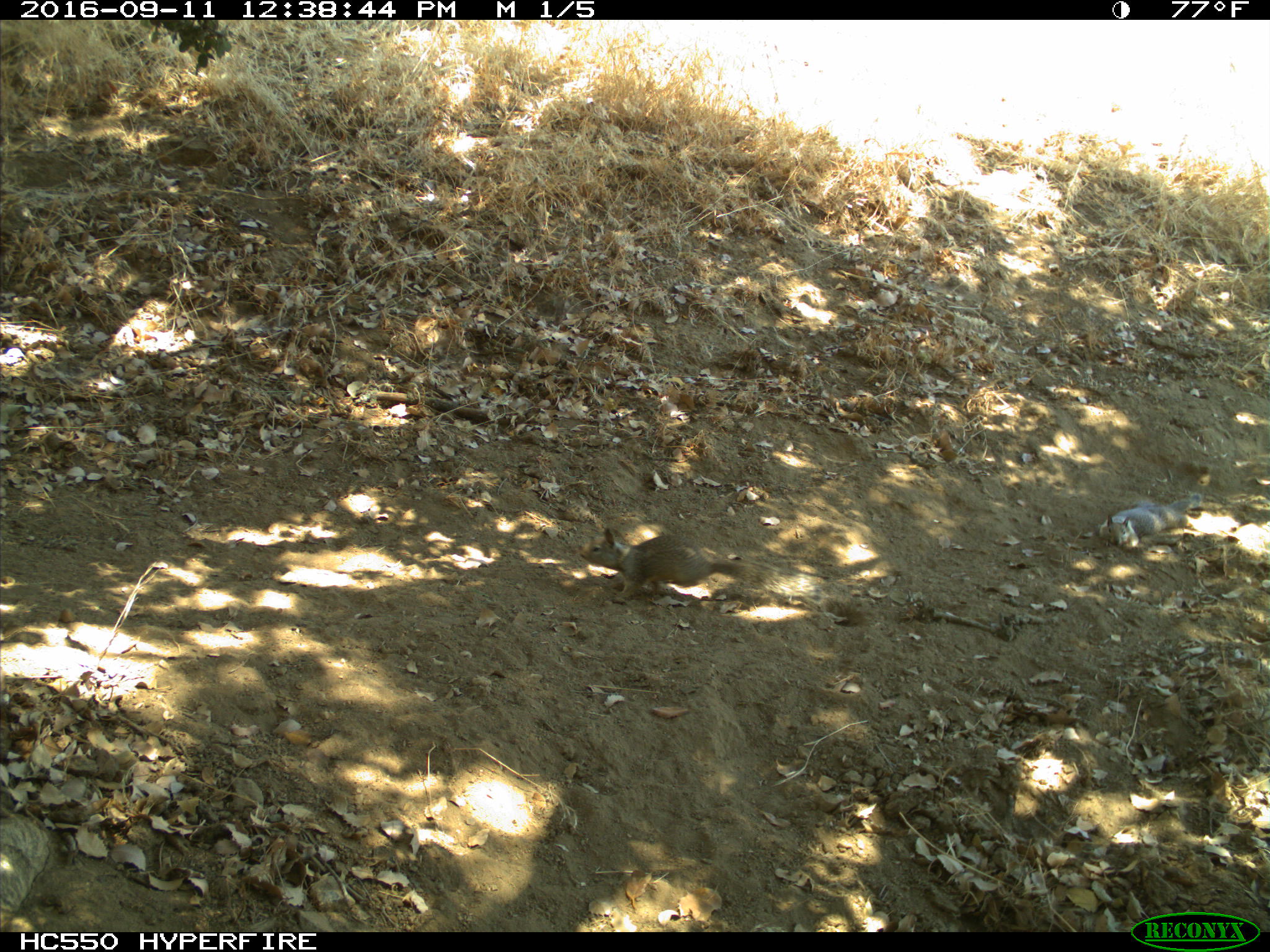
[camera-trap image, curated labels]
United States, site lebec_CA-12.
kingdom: Animalia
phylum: Chordata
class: Mammalia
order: Rodentia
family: Sciuridae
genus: Otospermophilus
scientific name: Otospermophilus beecheyi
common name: california ground squirrel